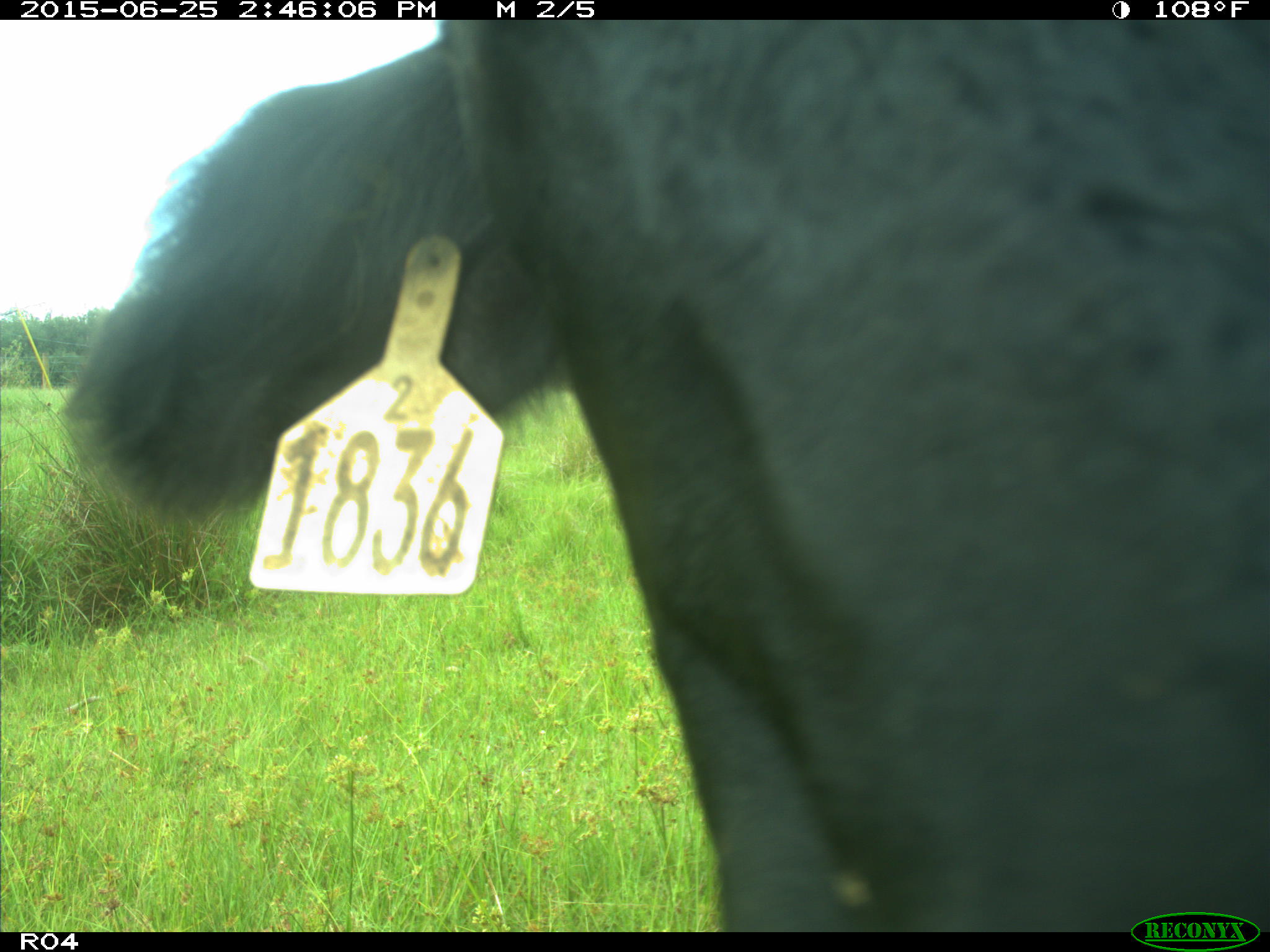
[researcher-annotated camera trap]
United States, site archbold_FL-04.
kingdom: Animalia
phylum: Chordata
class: Mammalia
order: Artiodactyla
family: Bovidae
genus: Bos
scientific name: Bos taurus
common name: domestic cow